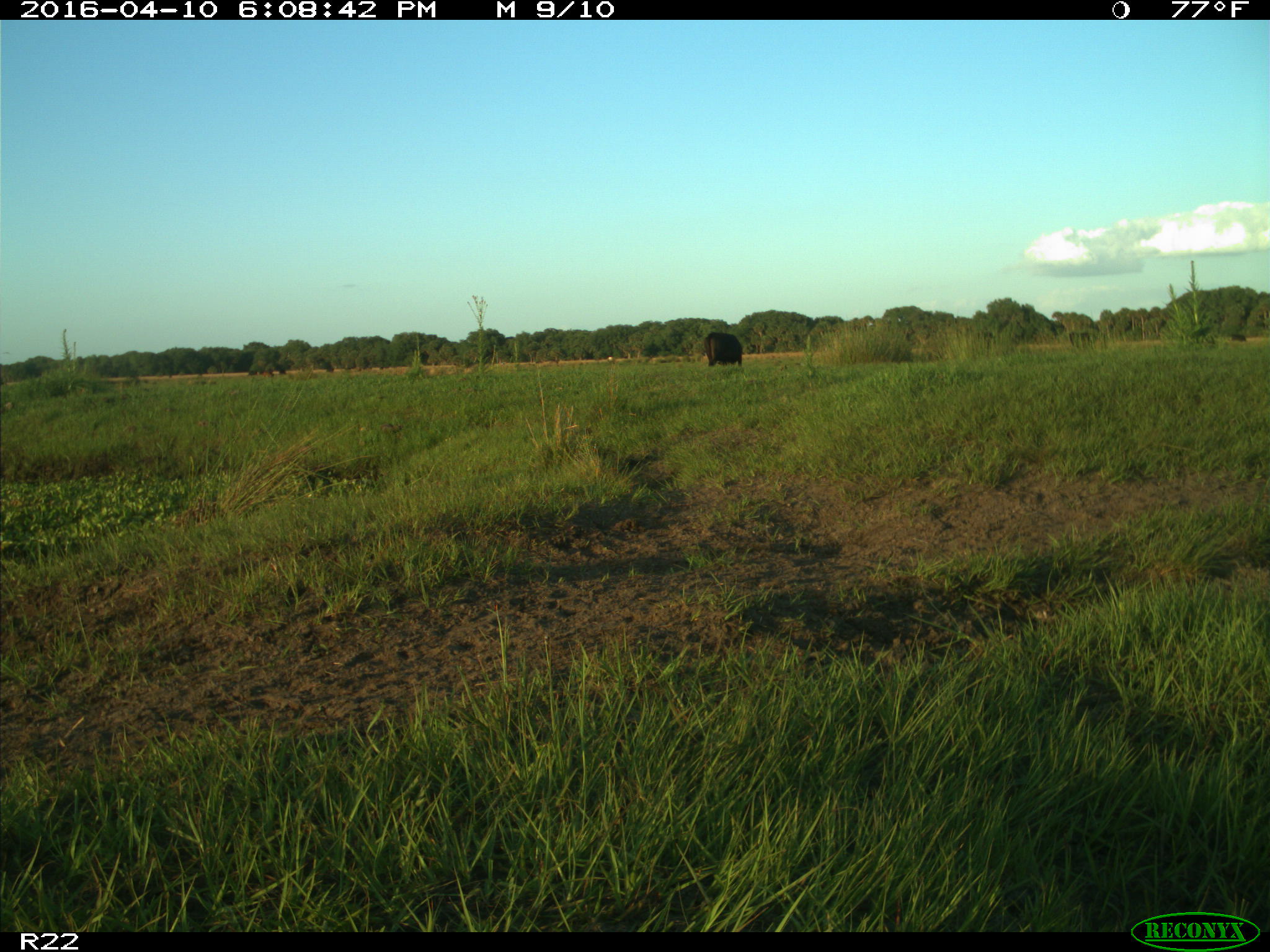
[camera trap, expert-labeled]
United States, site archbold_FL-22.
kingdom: Animalia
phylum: Chordata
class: Mammalia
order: Artiodactyla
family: Bovidae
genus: Bos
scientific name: Bos taurus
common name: domestic cow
Bos taurus (domestic cow).